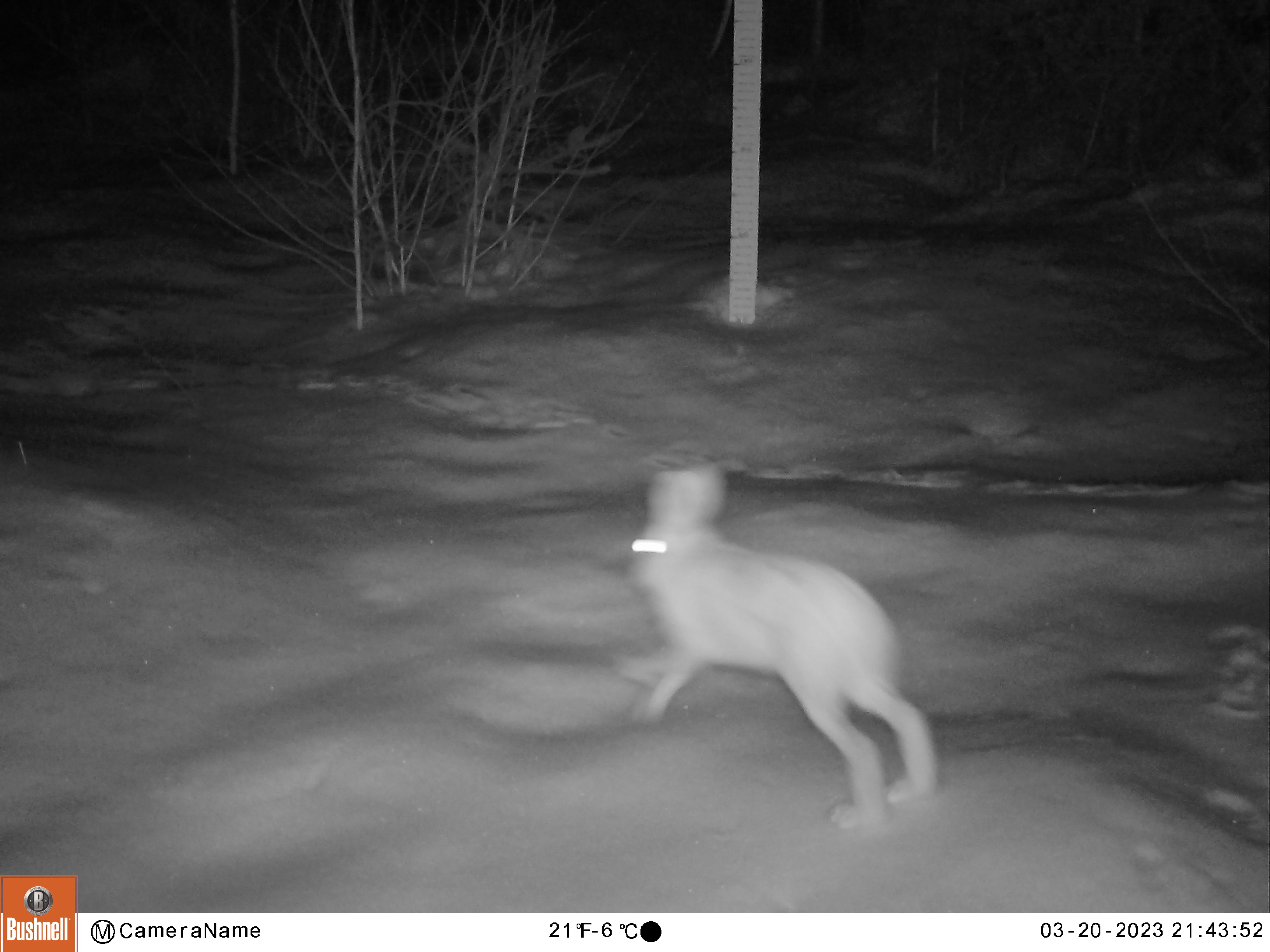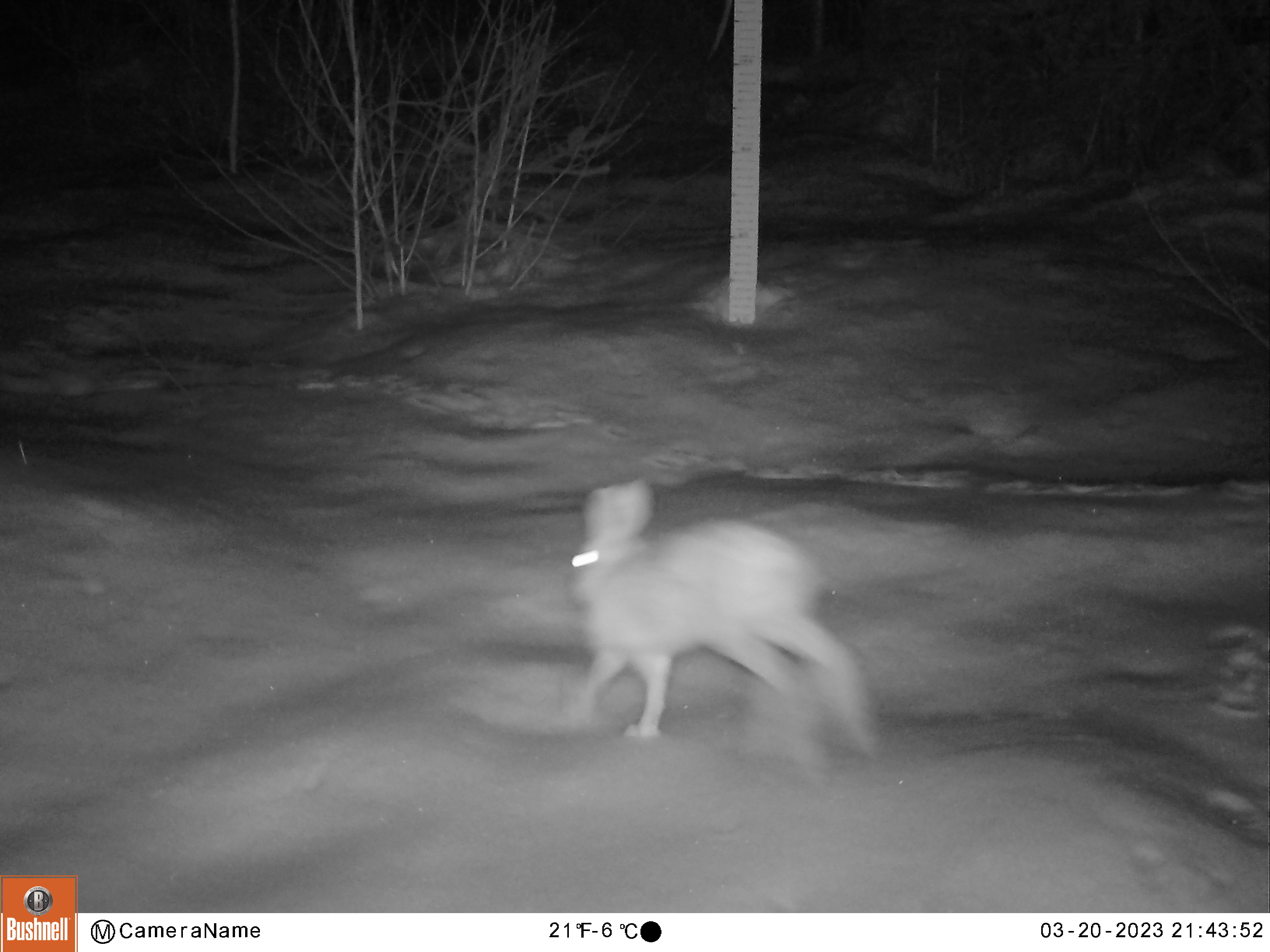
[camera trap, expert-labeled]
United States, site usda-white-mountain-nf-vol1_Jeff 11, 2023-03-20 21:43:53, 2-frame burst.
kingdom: Animalia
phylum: Chordata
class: Mammalia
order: Lagomorpha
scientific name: Lagomorpha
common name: rabbit or hare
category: rabbit or hare sp.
Rabbit or hare sp. (rabbit or hare) (Lagomorpha).